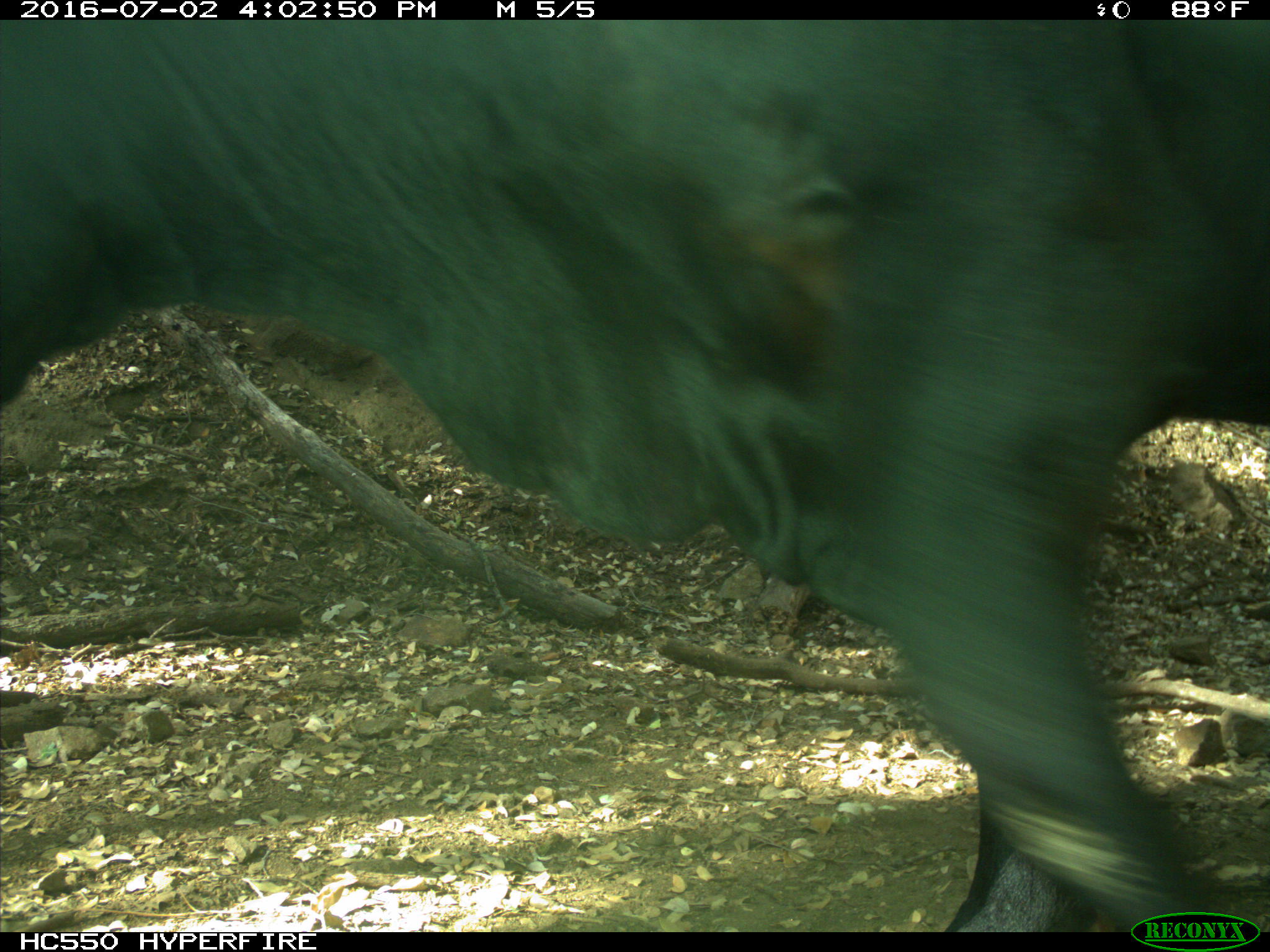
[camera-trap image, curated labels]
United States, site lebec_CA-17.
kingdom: Animalia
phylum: Chordata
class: Mammalia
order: Artiodactyla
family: Bovidae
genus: Bos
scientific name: Bos taurus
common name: domestic cow